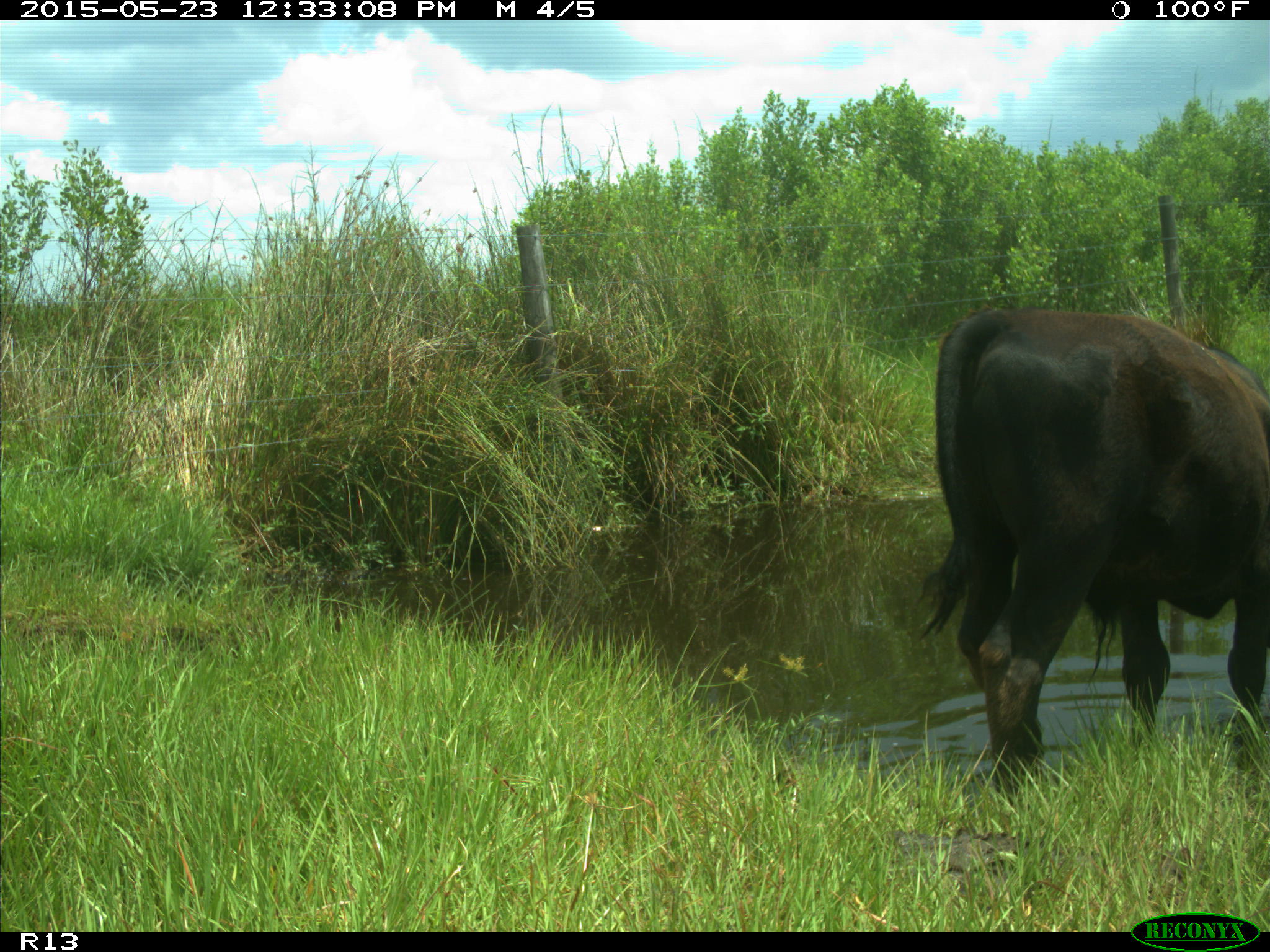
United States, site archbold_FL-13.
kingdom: Animalia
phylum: Chordata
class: Mammalia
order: Artiodactyla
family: Bovidae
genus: Bos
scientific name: Bos taurus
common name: domestic cow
Bos taurus (domestic cow).